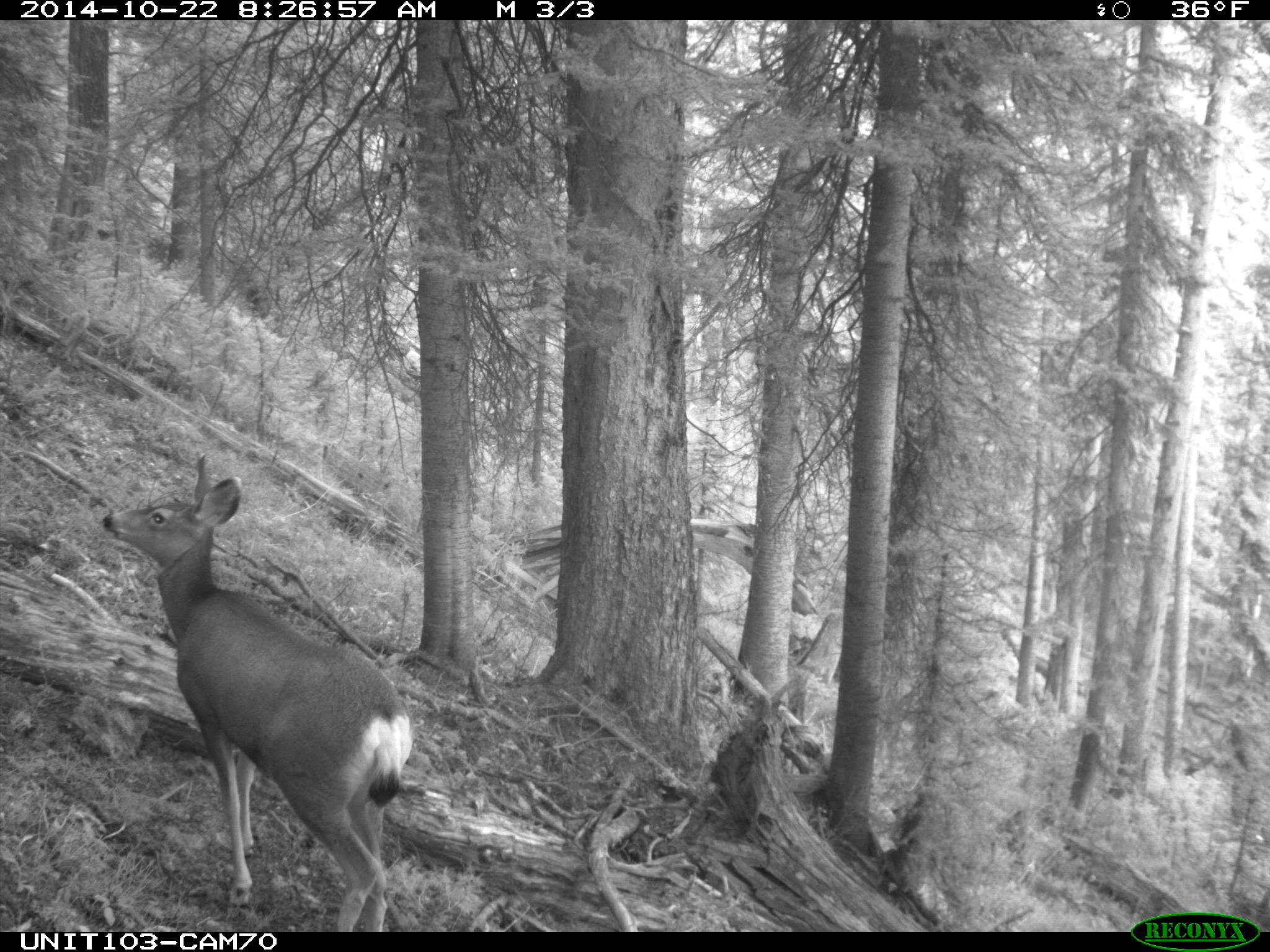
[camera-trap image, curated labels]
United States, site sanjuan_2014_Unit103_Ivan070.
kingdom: Animalia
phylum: Chordata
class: Mammalia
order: Artiodactyla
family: Cervidae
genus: Odocoileus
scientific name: Odocoileus hemionus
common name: mule deer